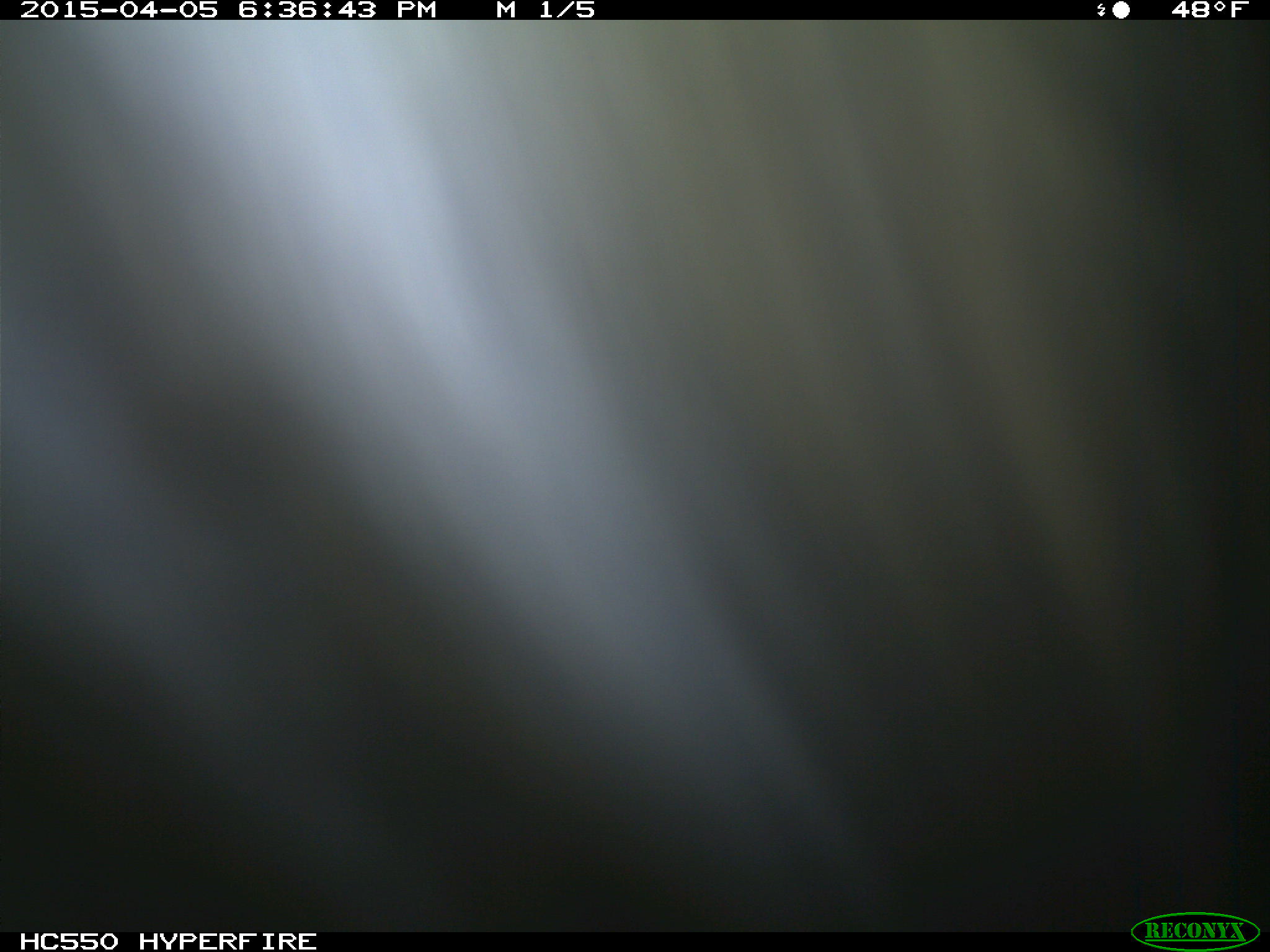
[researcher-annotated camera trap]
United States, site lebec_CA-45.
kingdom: Animalia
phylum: Chordata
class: Mammalia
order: Artiodactyla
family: Bovidae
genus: Bos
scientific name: Bos taurus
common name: domestic cow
Bos taurus (domestic cow).